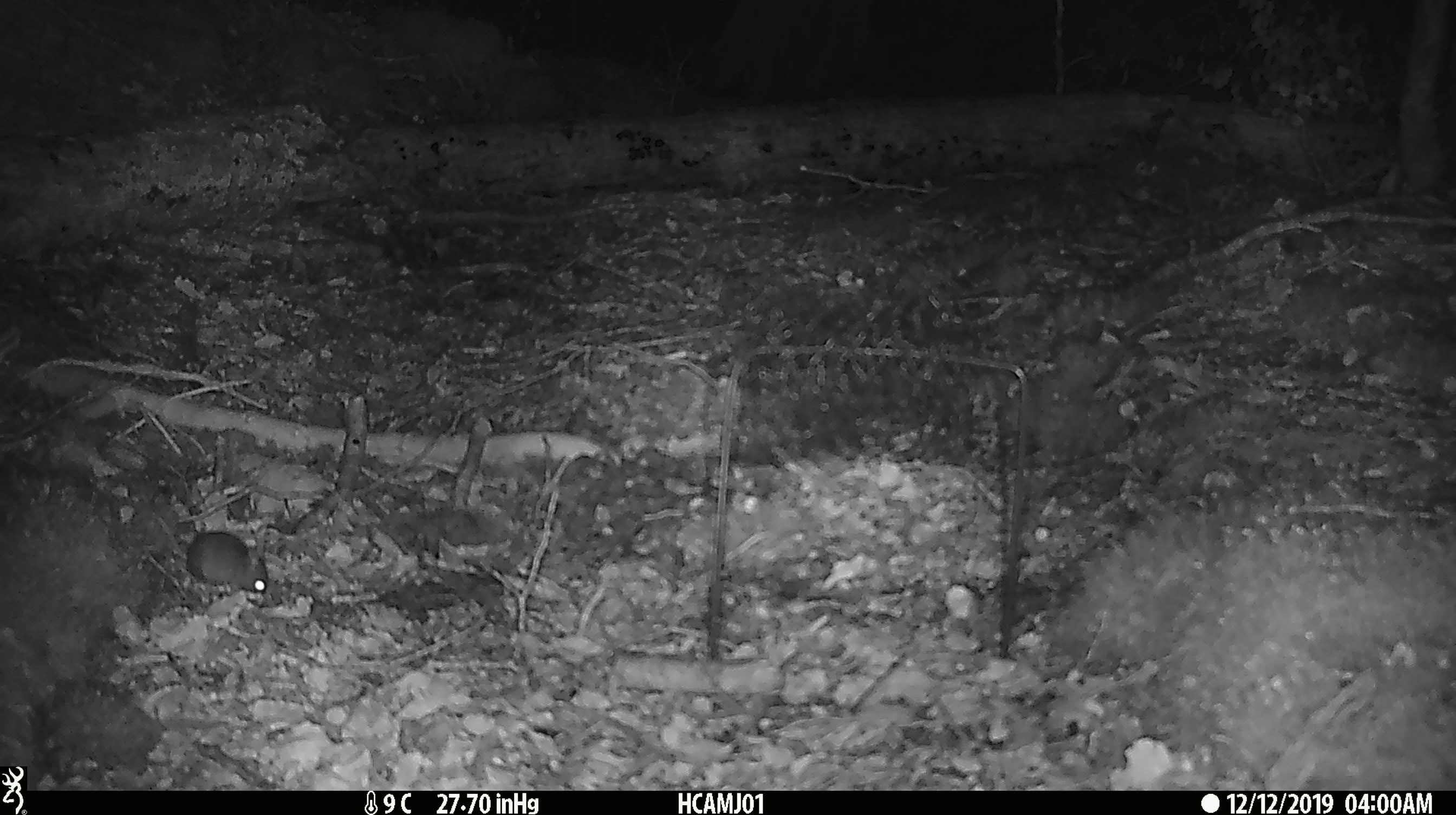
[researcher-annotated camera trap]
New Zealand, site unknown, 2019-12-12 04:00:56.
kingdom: Animalia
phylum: Chordata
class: Mammalia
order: Rodentia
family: Muridae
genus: Mus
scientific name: Mus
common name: mouse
Mouse (Mus).